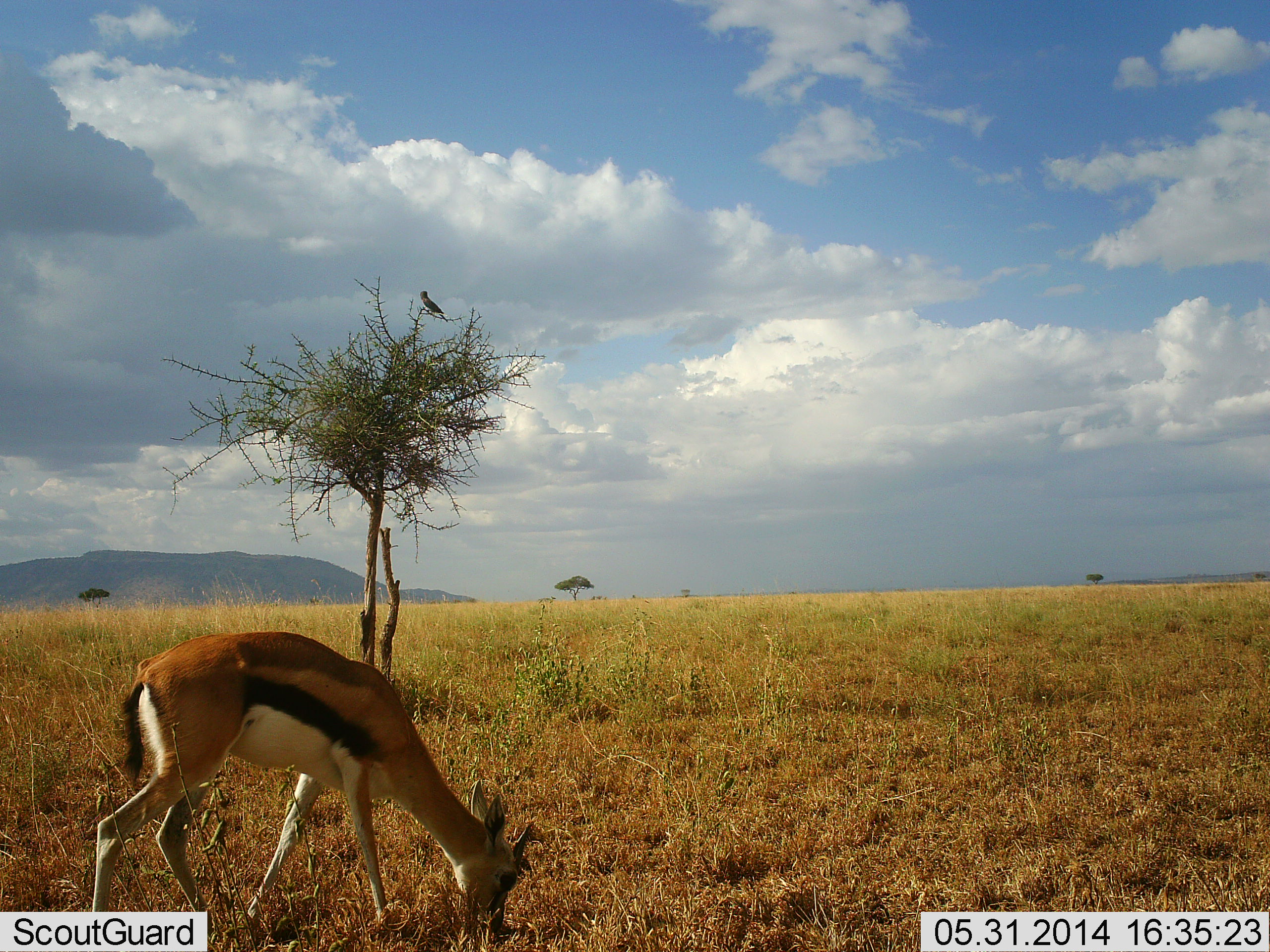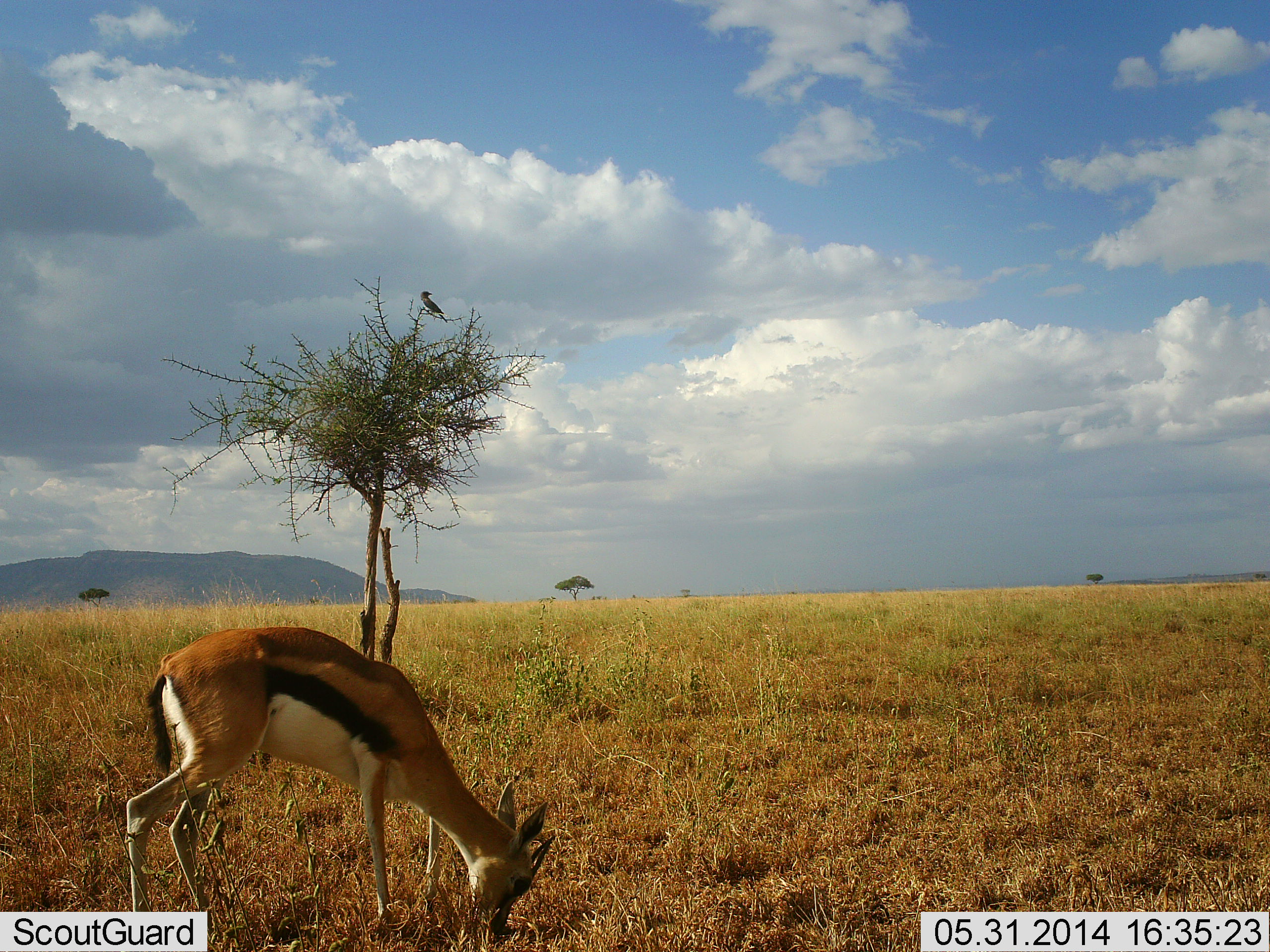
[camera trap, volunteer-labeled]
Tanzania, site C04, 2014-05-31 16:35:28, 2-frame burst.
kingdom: Animalia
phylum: Chordata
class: Mammalia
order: Artiodactyla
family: Bovidae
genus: Eudorcas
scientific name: Eudorcas thomsonii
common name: thomson's gazelle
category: gazellethomsons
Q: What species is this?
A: Gazellethomsons (thomson's gazelle) (Eudorcas thomsonii).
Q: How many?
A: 1.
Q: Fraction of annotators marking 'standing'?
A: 29%.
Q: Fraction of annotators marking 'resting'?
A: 0%.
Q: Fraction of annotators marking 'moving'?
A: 6%.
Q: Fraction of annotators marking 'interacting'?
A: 0%.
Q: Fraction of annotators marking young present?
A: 0%.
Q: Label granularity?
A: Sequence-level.